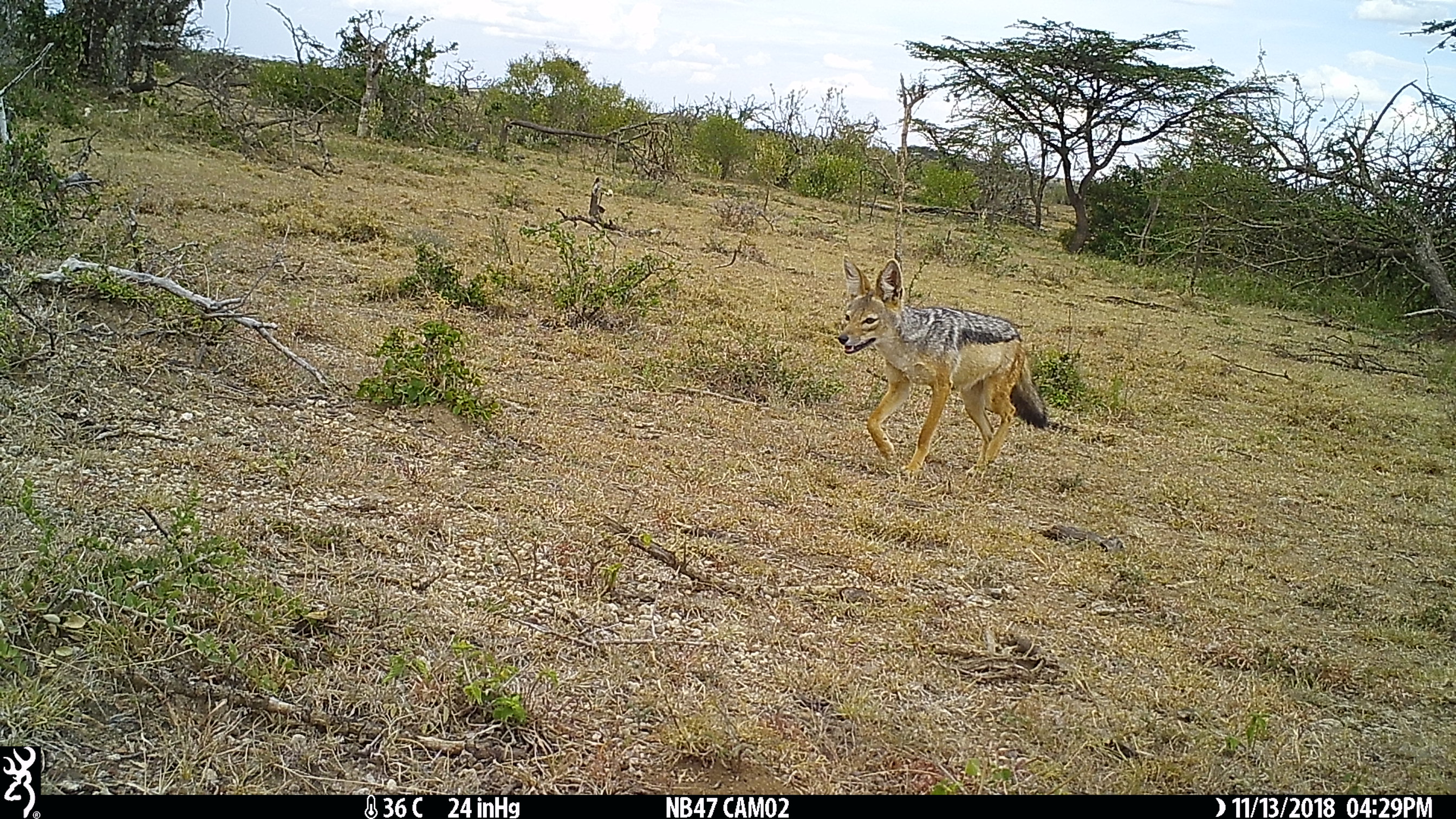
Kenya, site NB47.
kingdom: Animalia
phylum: Chordata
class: Mammalia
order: Carnivora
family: Canidae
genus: Lupulella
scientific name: Lupulella mesomelas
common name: black-backed jackal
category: jackal